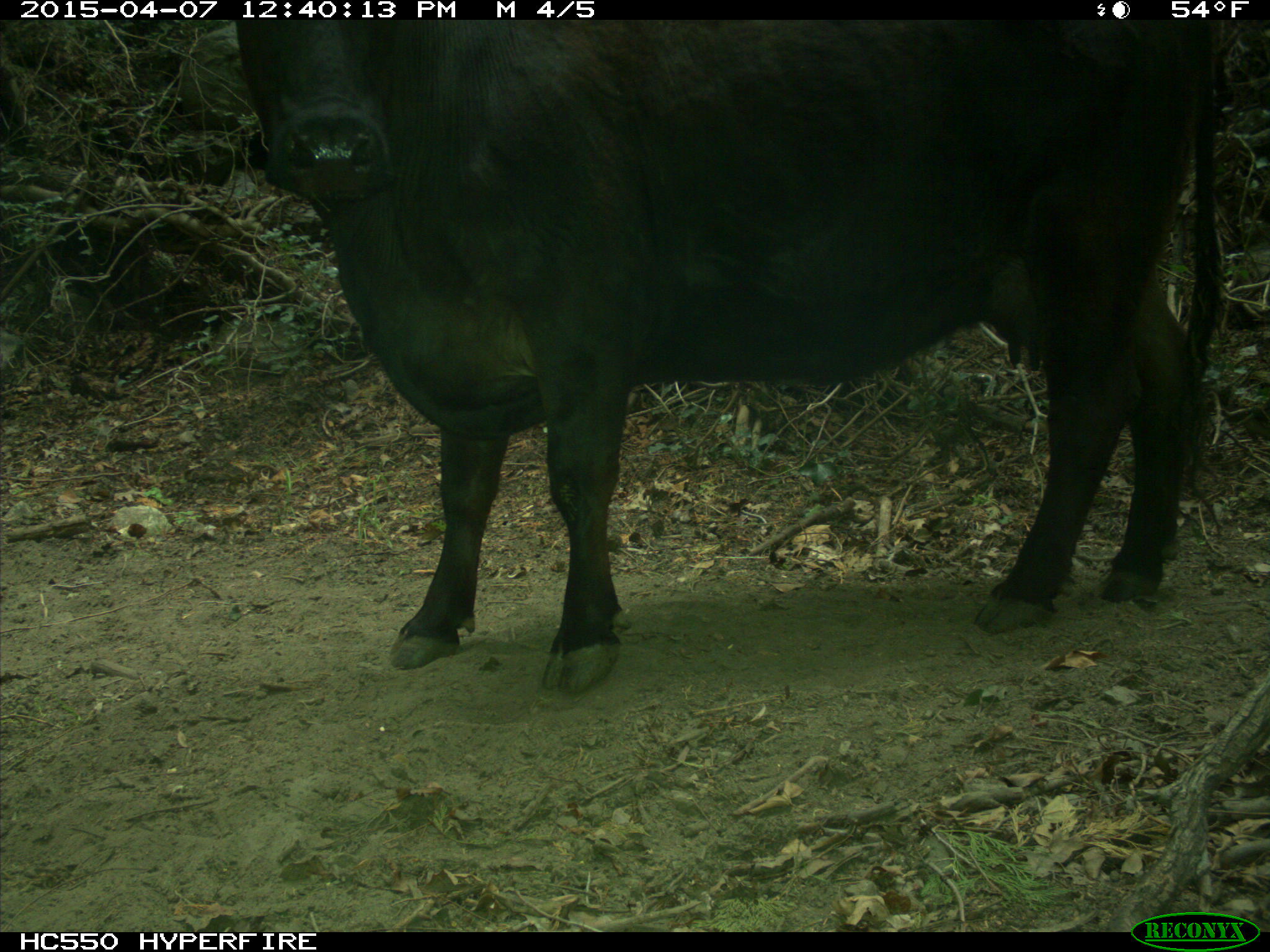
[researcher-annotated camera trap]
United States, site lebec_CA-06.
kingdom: Animalia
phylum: Chordata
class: Mammalia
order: Artiodactyla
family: Bovidae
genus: Bos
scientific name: Bos taurus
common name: domestic cow